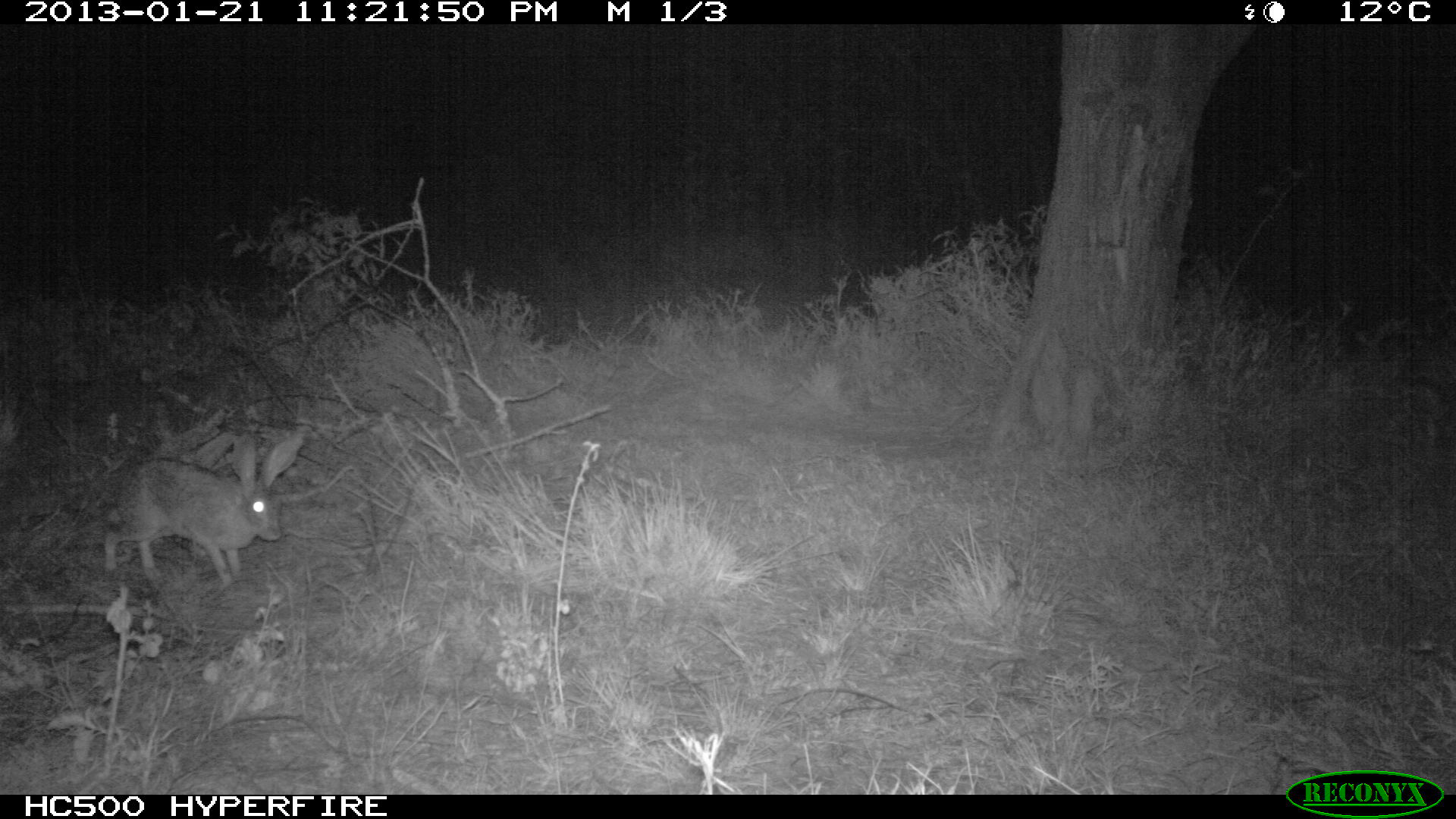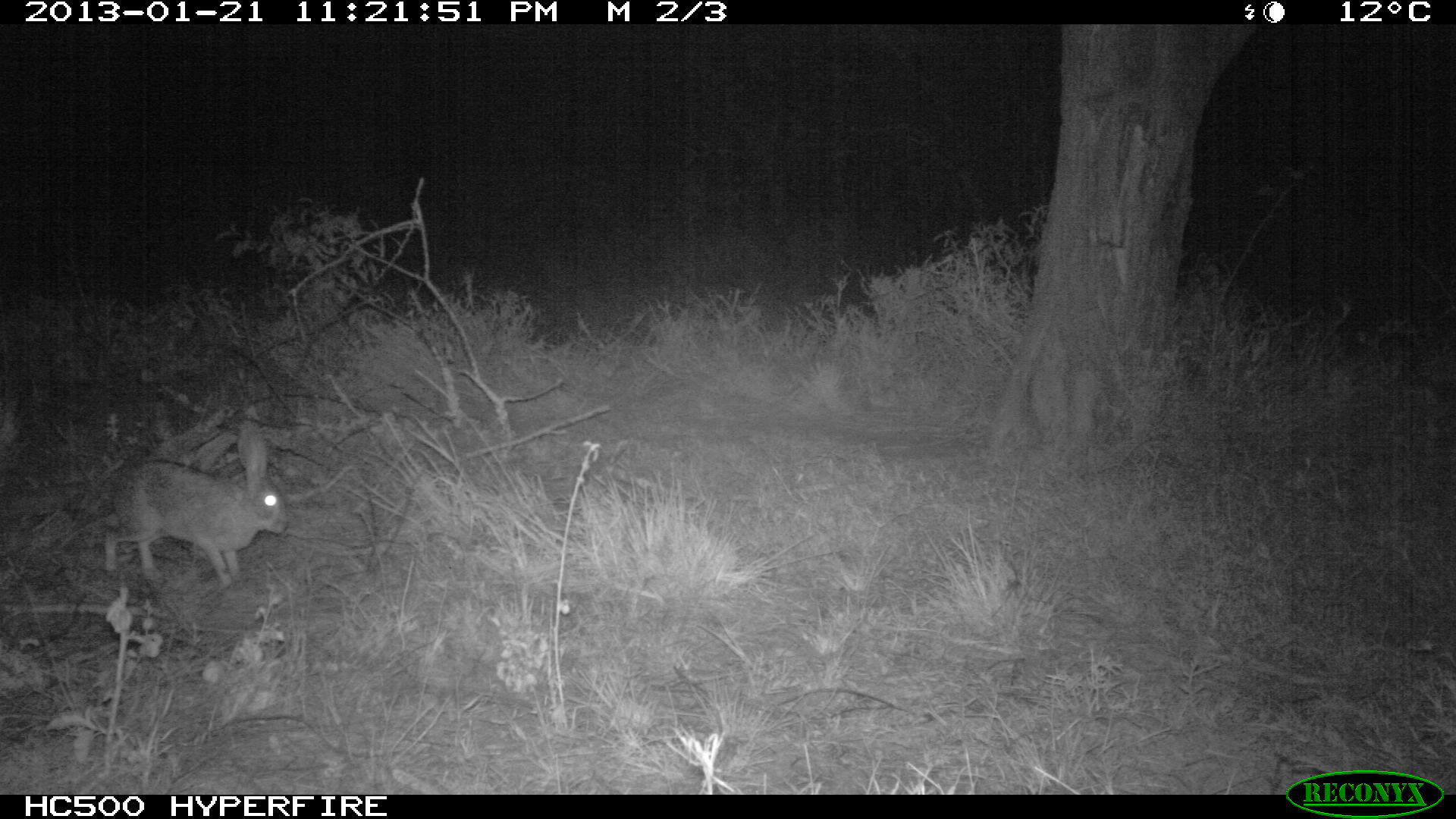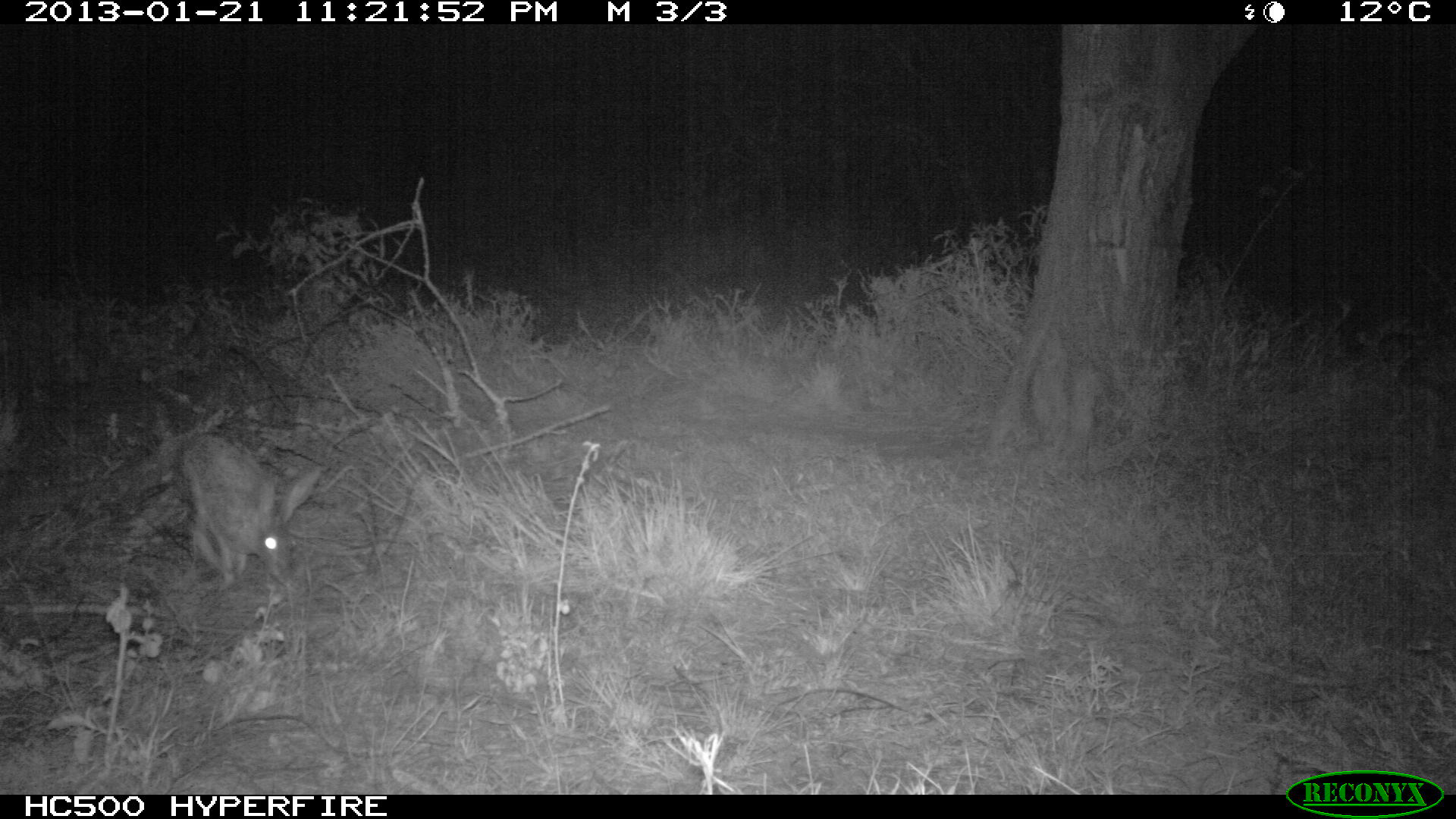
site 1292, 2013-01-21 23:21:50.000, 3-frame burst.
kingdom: Animalia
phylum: Chordata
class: Mammalia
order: Lagomorpha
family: Leporidae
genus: Lepus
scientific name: Lepus saxatilis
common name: scrub hare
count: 1